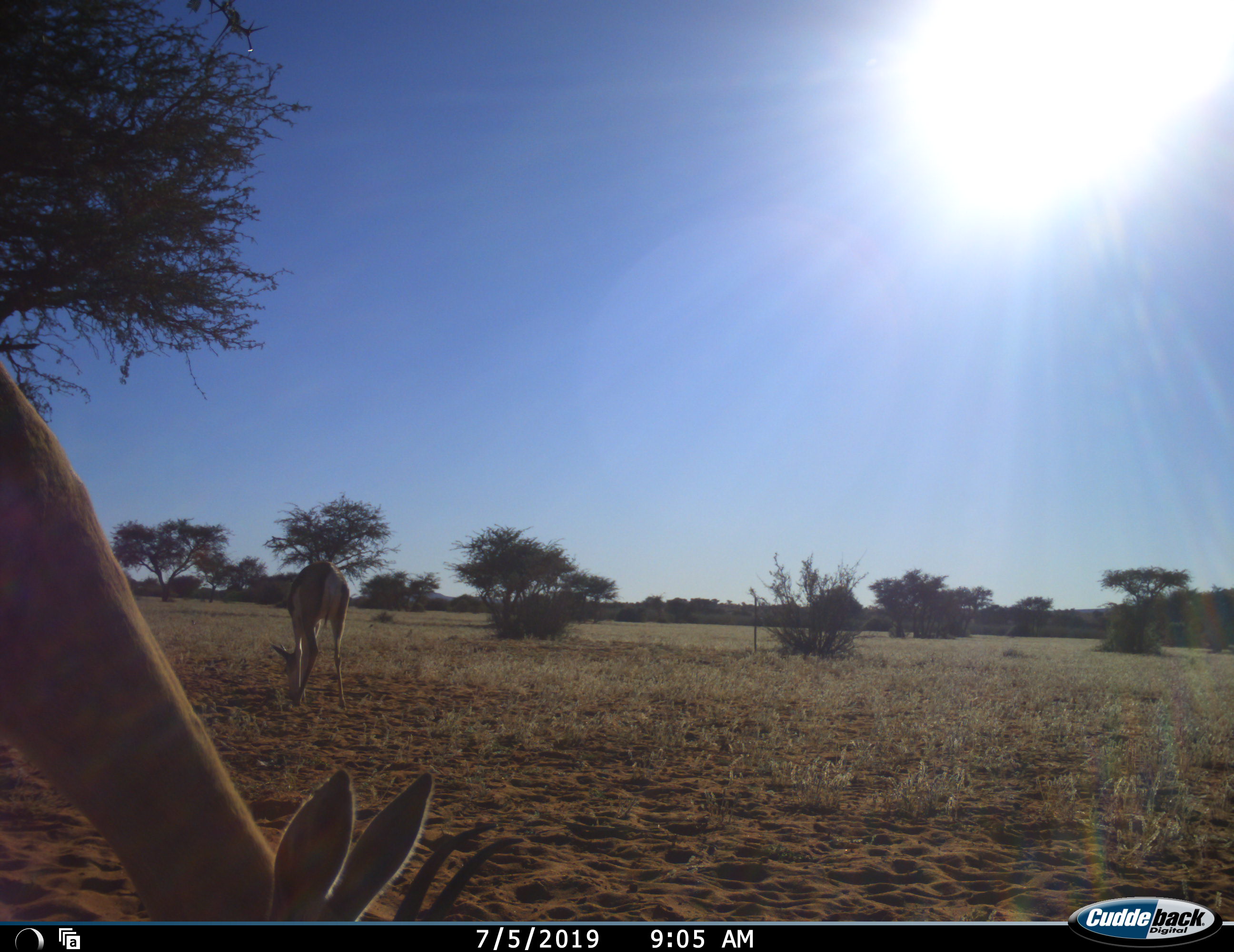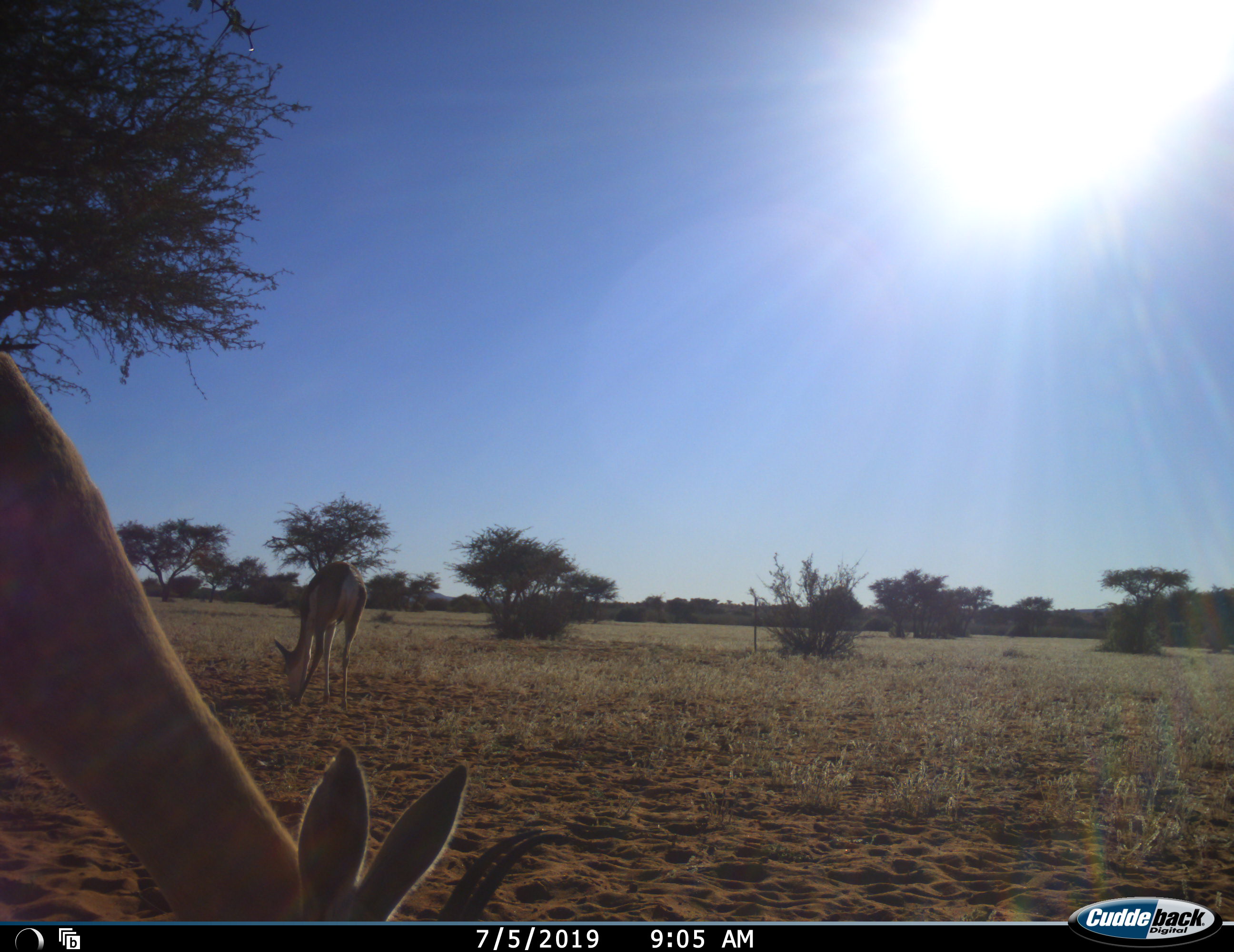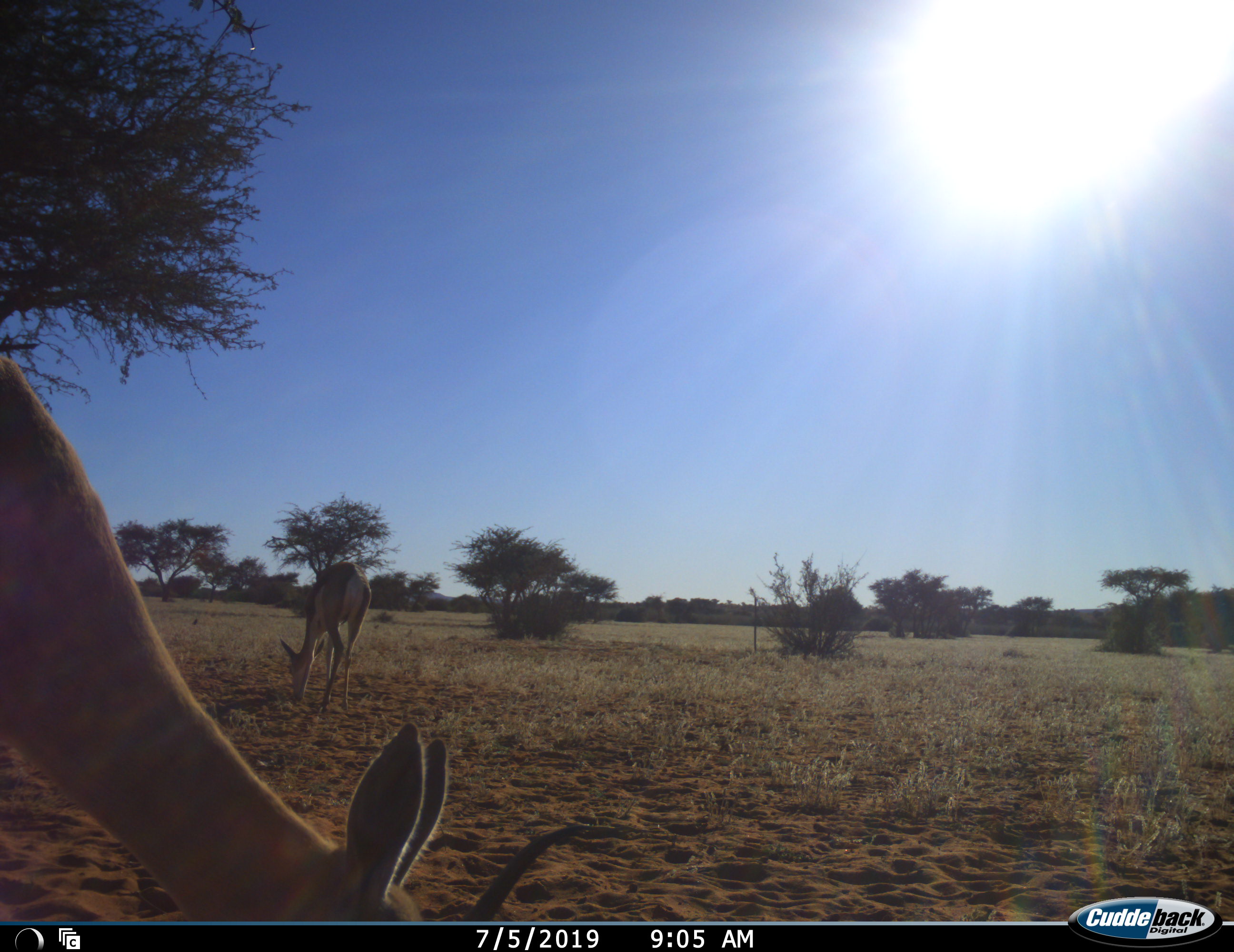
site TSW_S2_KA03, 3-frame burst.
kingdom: Animalia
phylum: Chordata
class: Mammalia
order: Artiodactyla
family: Bovidae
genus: Aepyceros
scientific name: Aepyceros melampus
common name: impala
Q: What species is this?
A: Impala (Aepyceros melampus).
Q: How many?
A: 2.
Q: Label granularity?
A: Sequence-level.